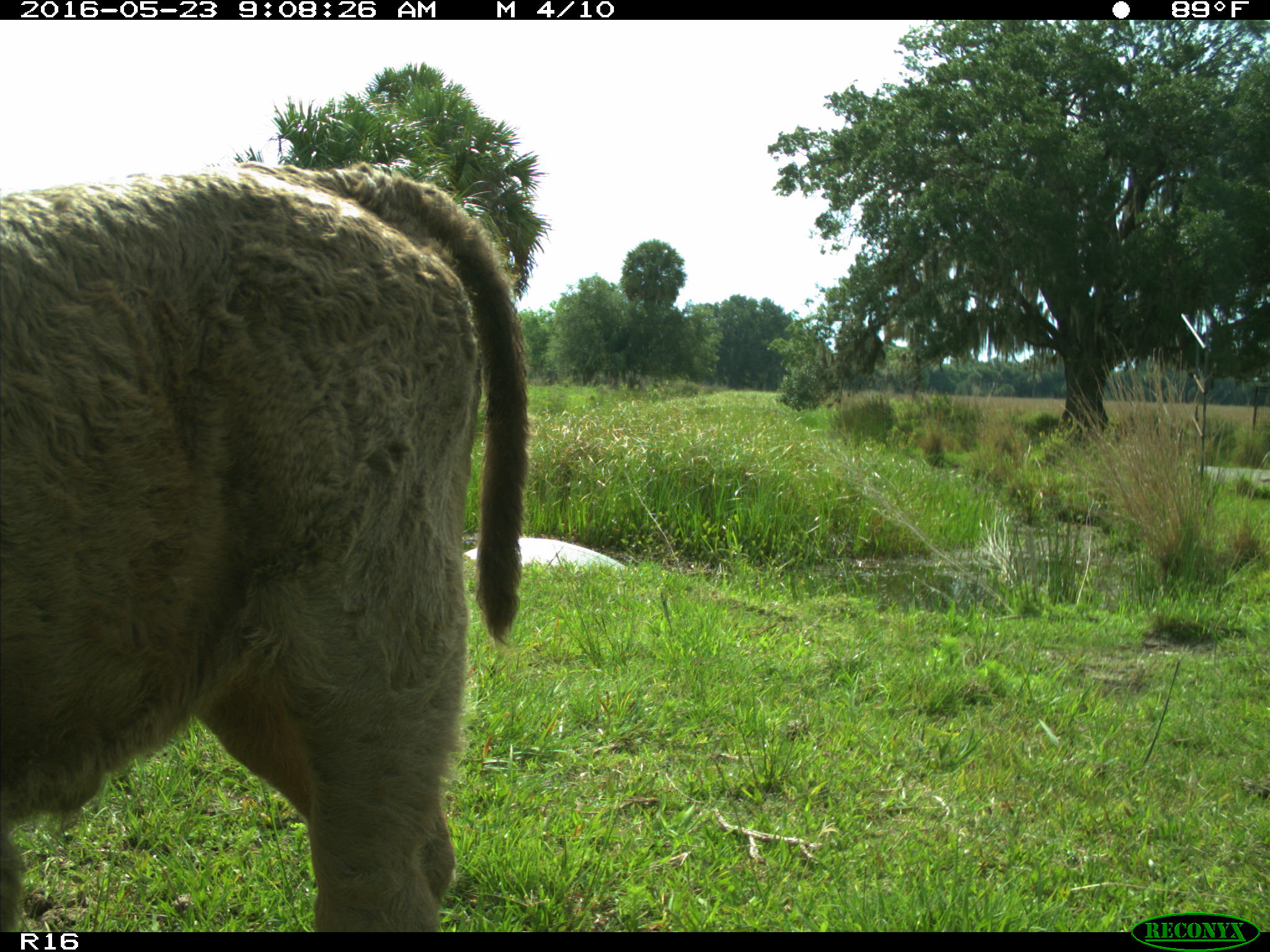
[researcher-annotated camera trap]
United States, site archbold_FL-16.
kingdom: Animalia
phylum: Chordata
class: Mammalia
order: Artiodactyla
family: Bovidae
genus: Bos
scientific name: Bos taurus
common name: domestic cow